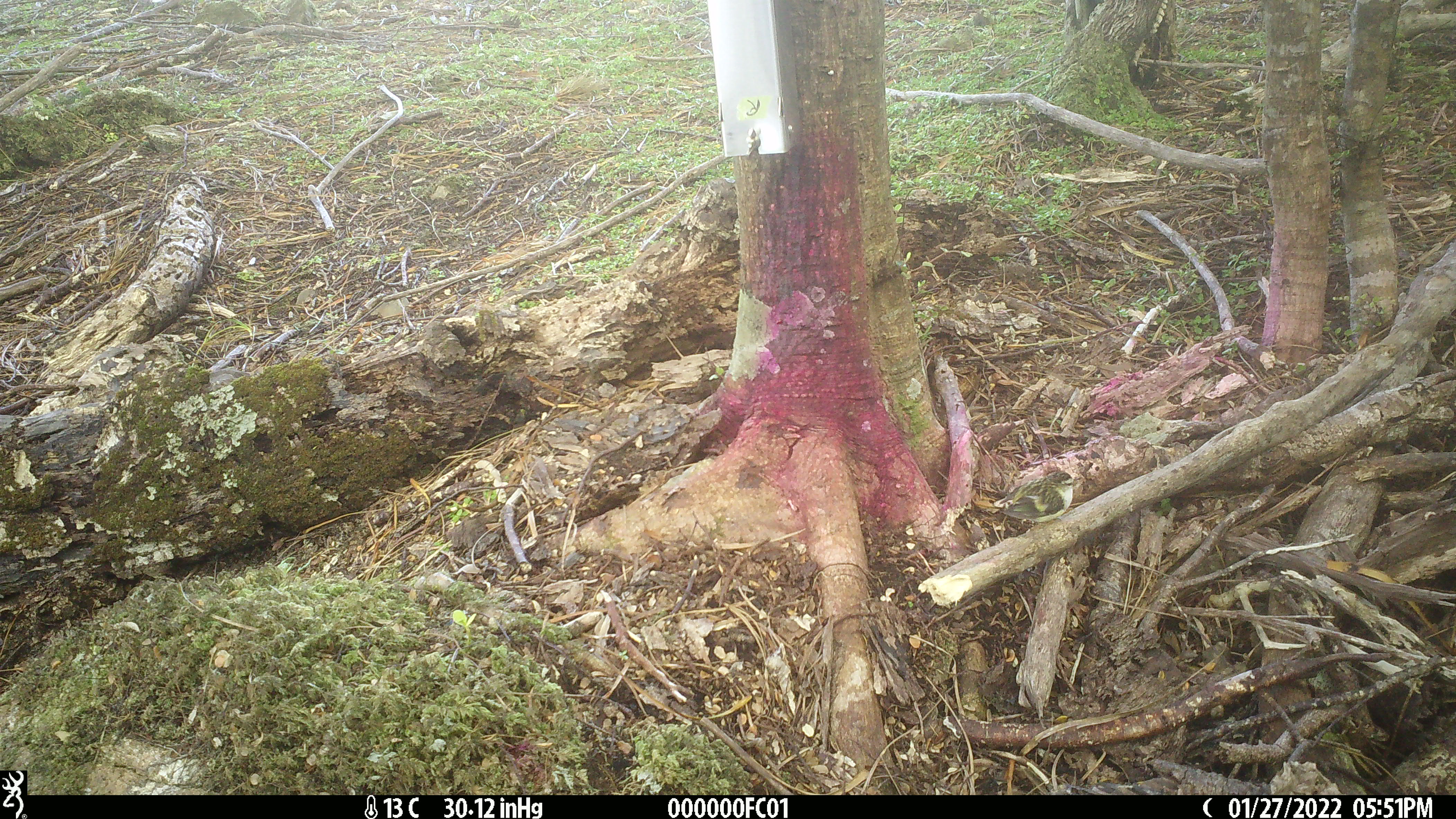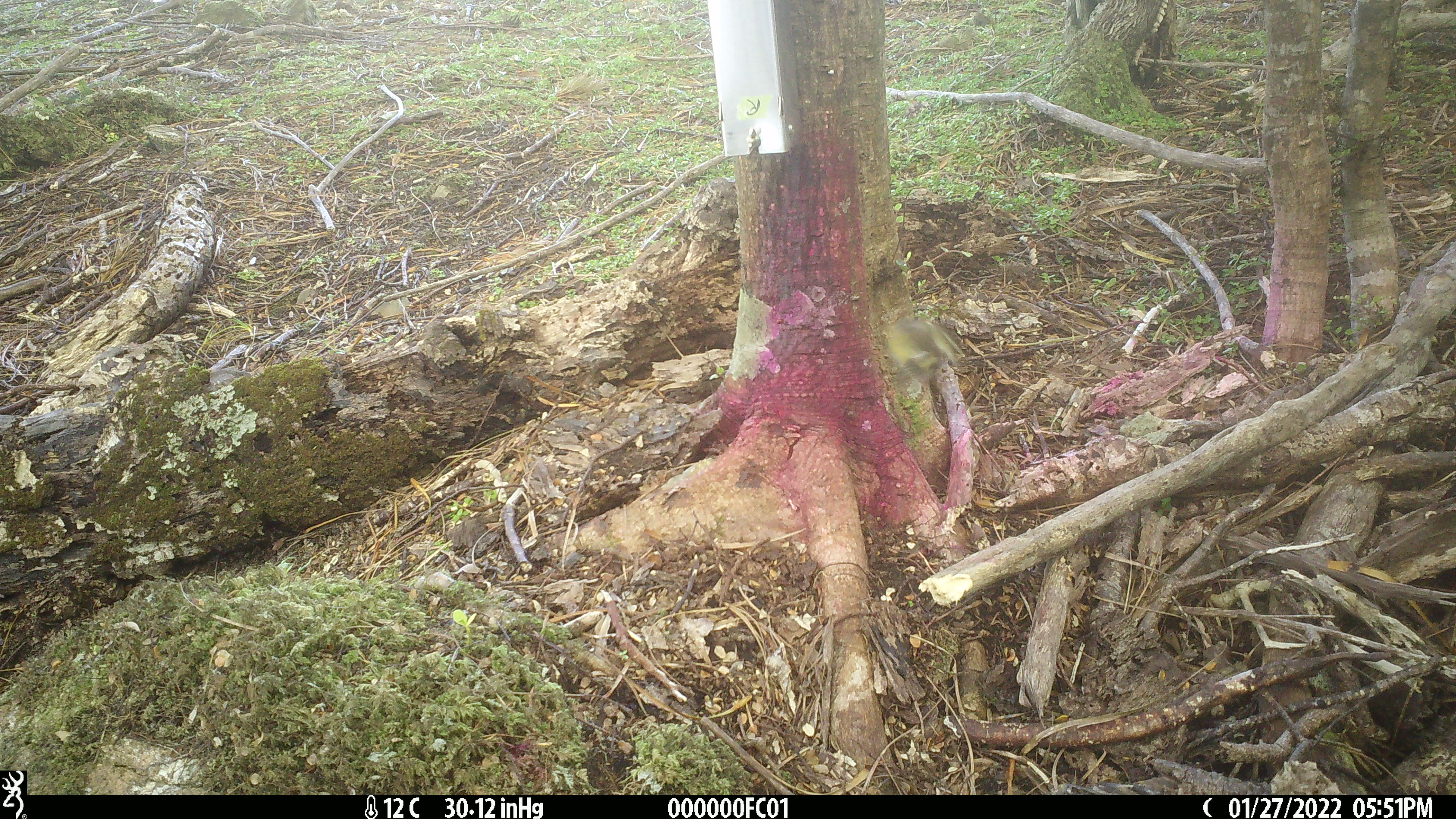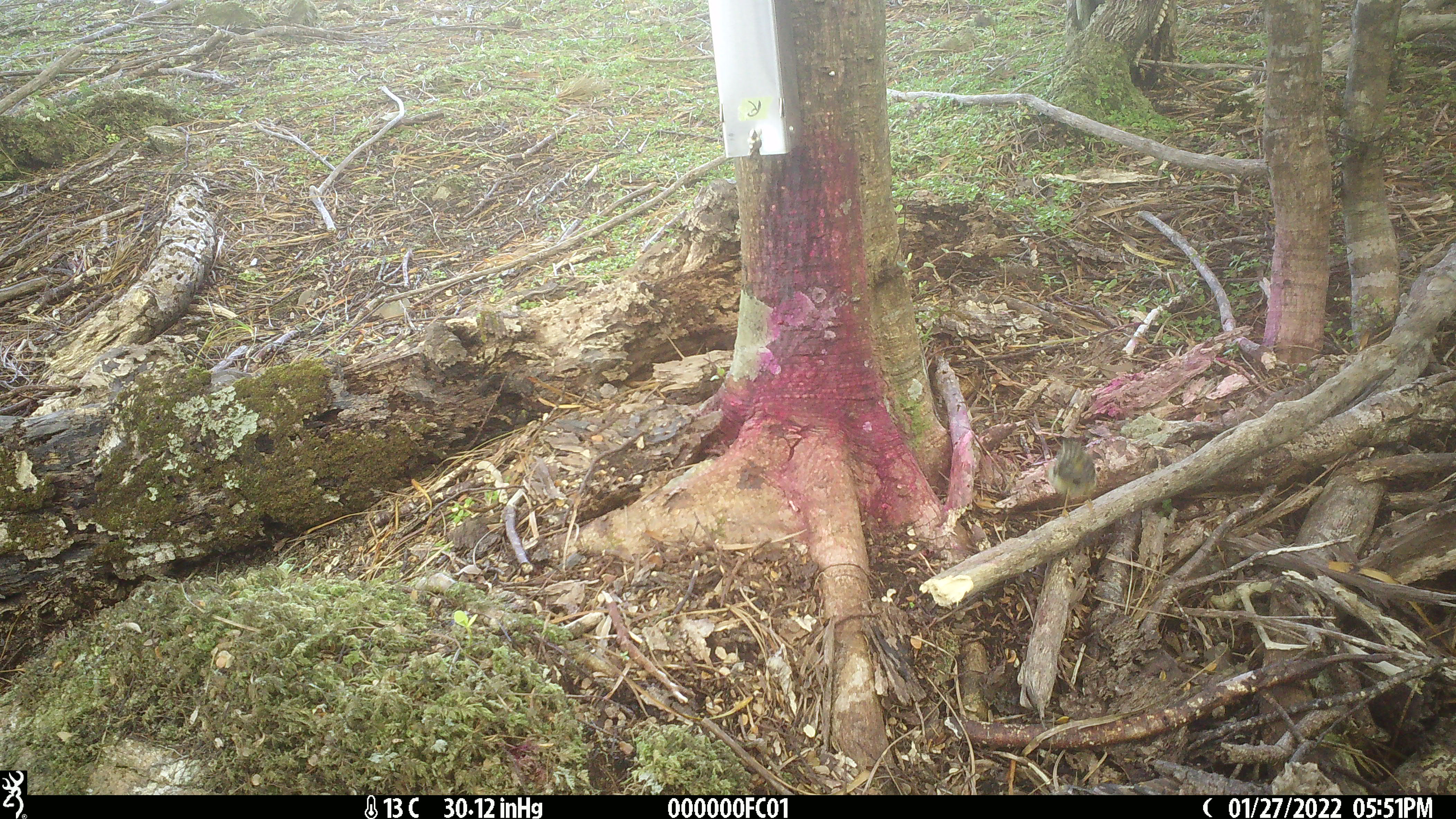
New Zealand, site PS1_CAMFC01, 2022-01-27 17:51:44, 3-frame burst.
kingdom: Animalia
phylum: Chordata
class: Aves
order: Passeriformes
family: Acanthisittidae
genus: Acanthisitta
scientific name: Acanthisitta chloris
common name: rifleman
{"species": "rifleman (Acanthisitta chloris)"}